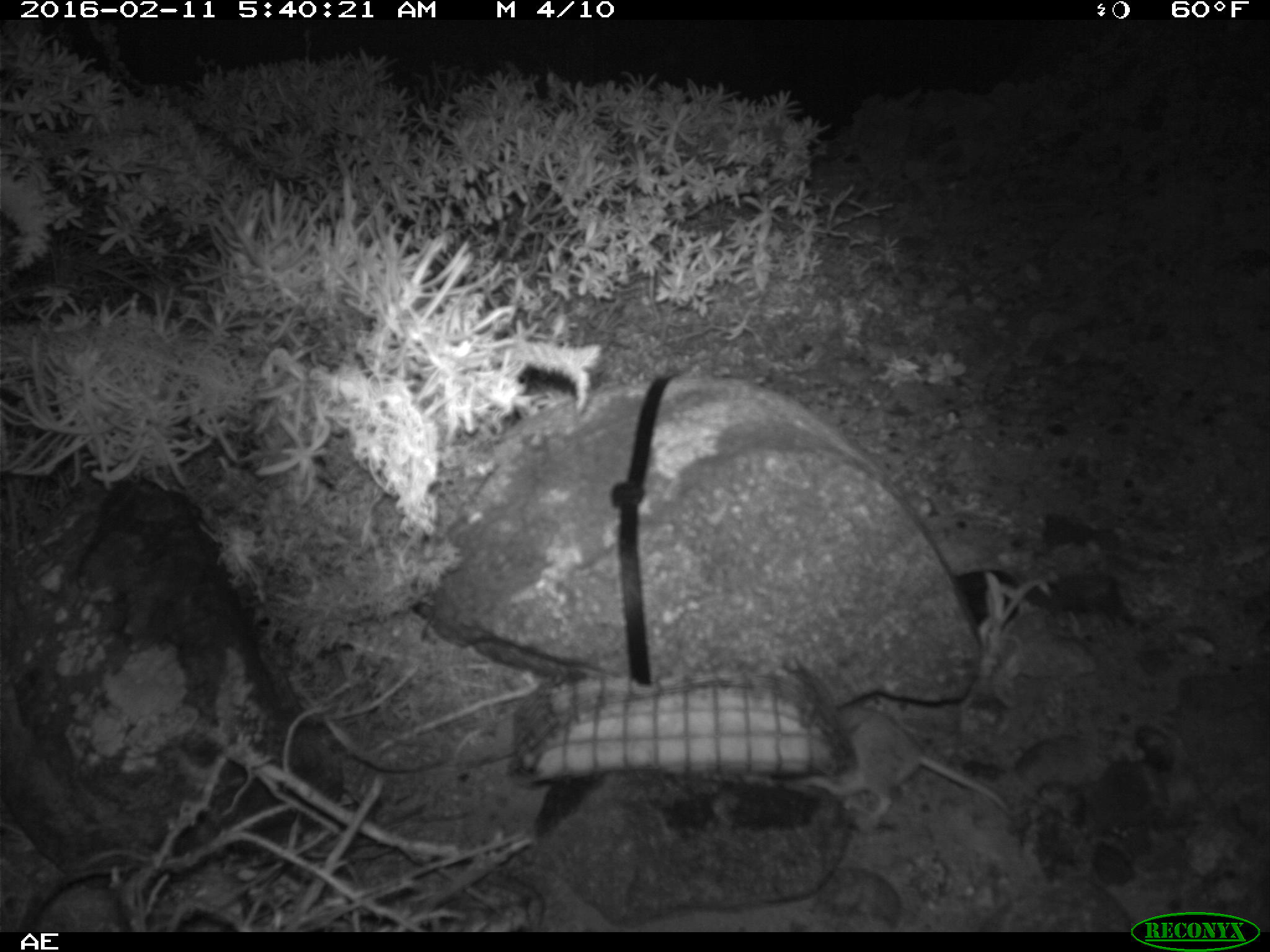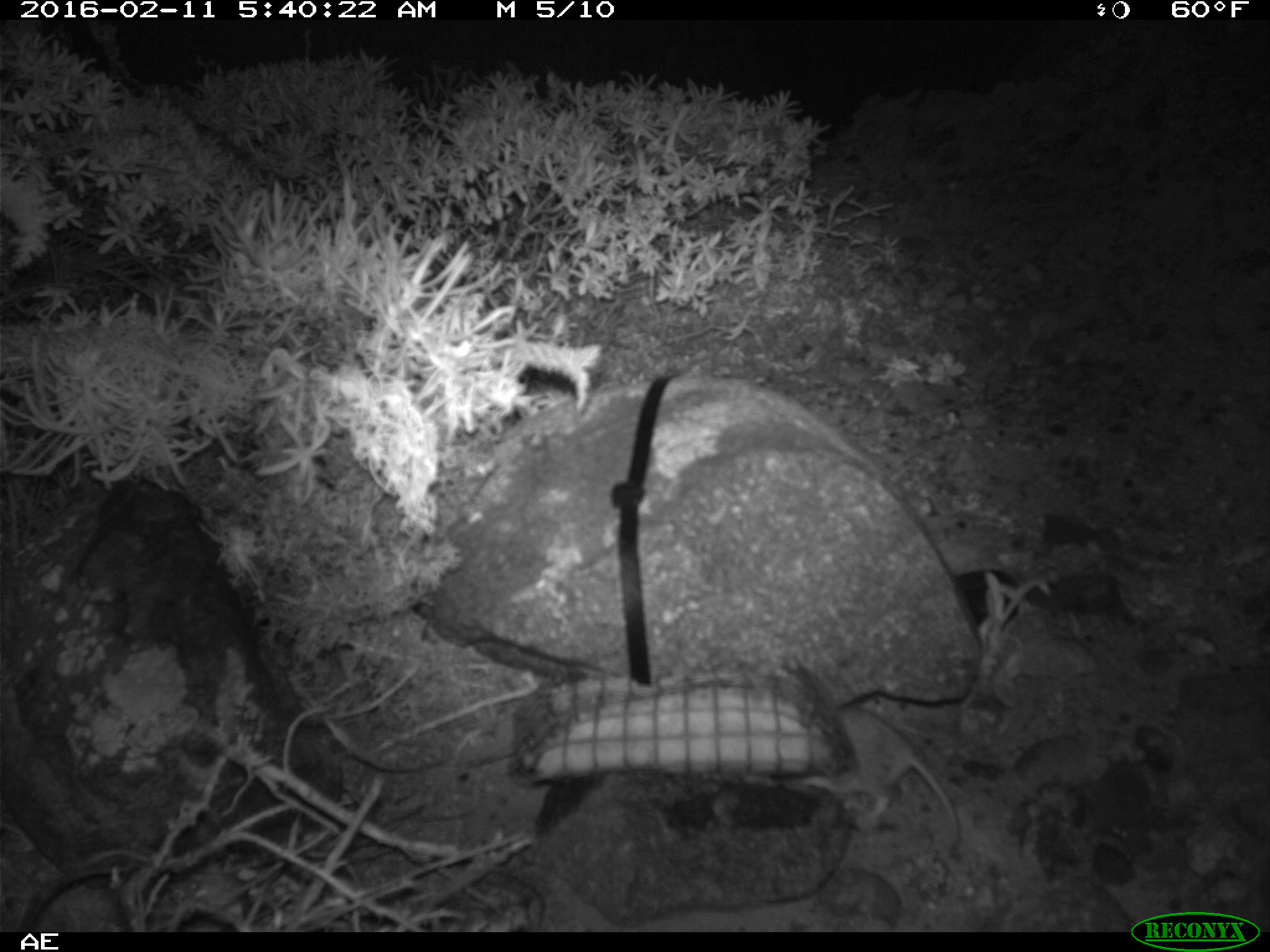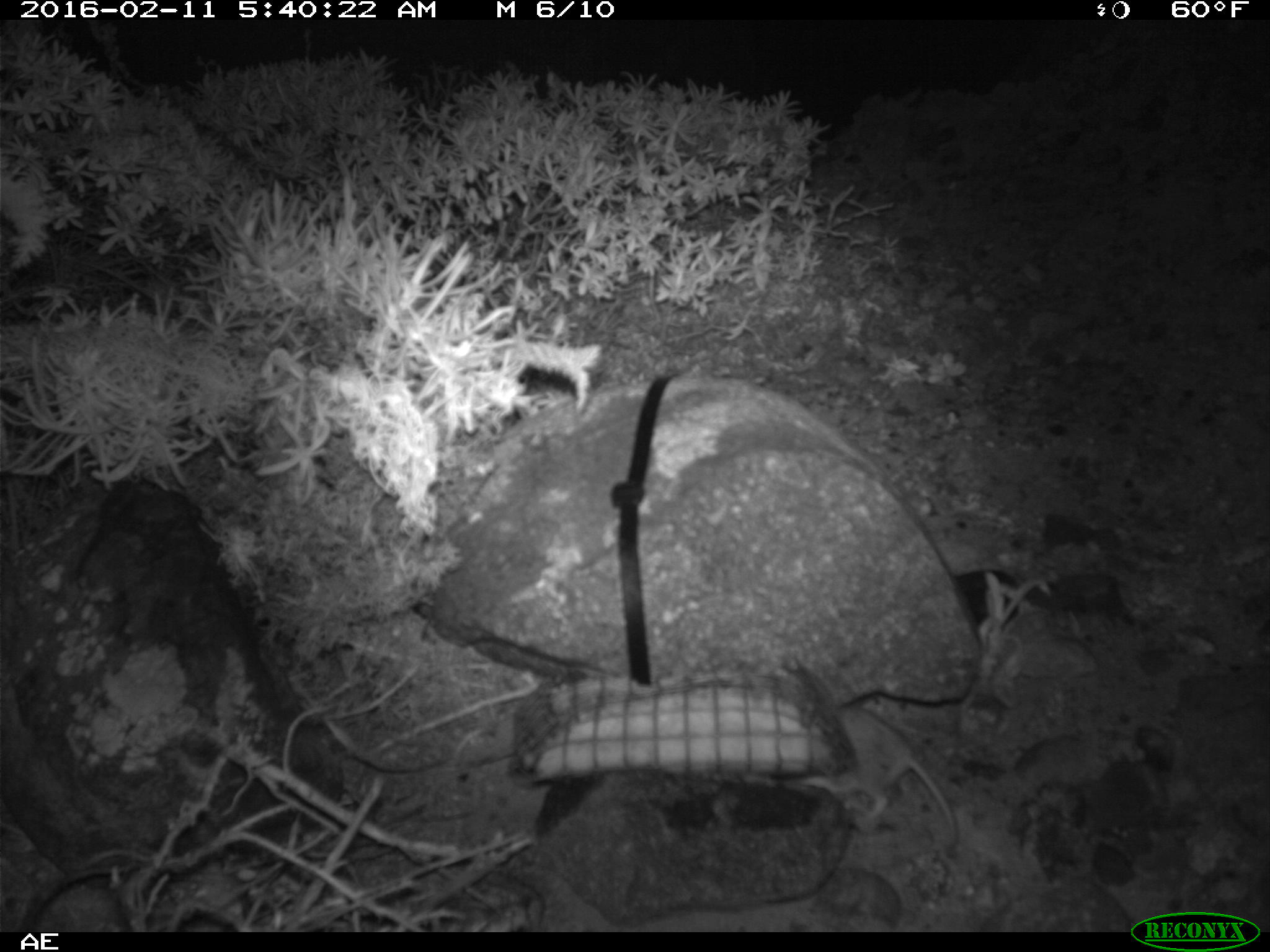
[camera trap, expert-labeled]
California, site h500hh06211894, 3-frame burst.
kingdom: Animalia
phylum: Chordata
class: Mammalia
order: Rodentia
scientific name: Rodentia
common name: rodent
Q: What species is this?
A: Rodent (Rodentia).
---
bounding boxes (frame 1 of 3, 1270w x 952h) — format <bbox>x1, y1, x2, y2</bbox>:
rodent: <bbox>796, 704, 1013, 829</bbox>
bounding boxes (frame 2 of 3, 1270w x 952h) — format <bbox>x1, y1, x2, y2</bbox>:
rodent: <bbox>800, 707, 959, 842</bbox>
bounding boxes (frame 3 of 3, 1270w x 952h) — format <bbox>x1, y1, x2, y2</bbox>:
rodent: <bbox>796, 704, 958, 846</bbox>